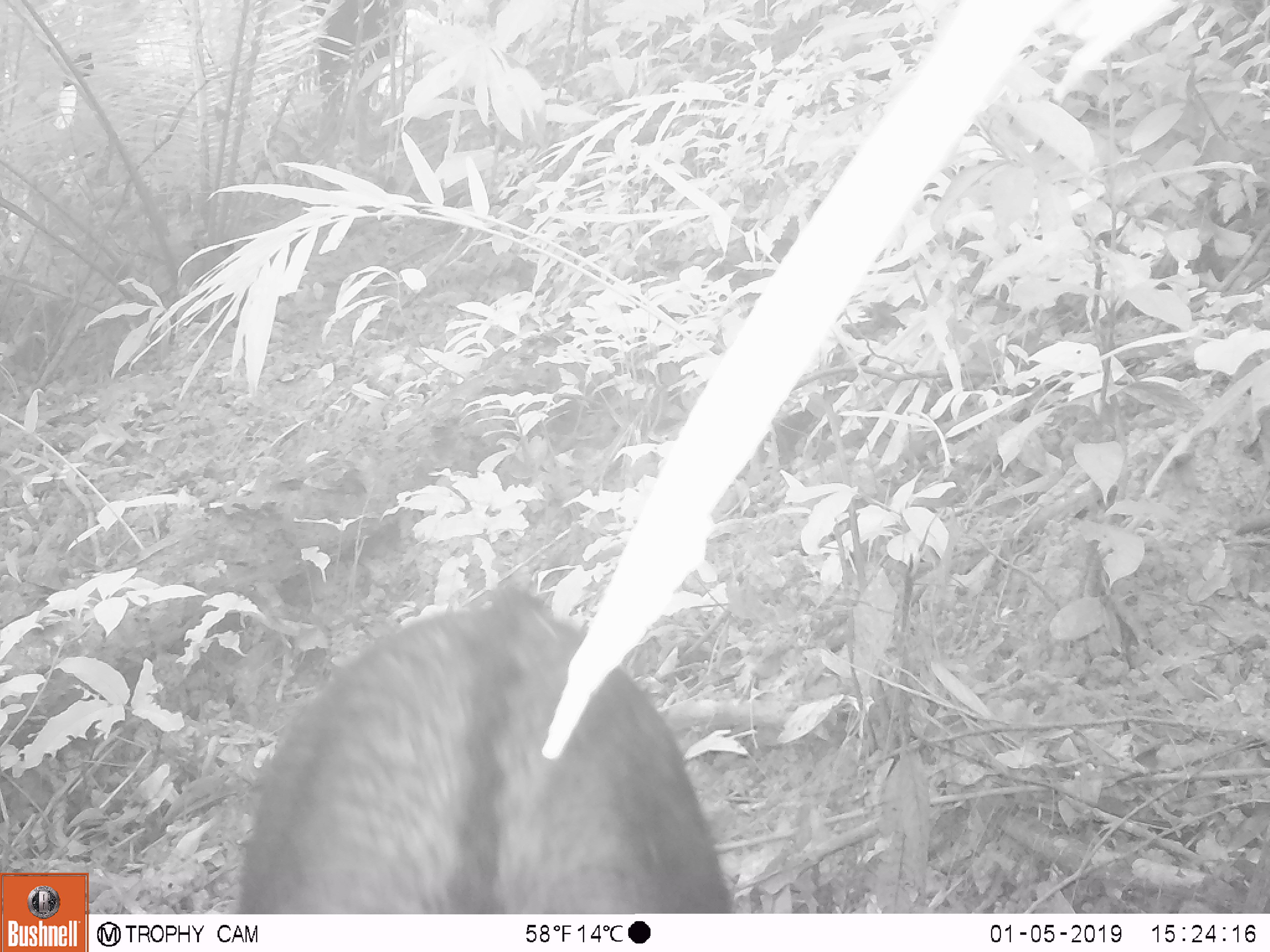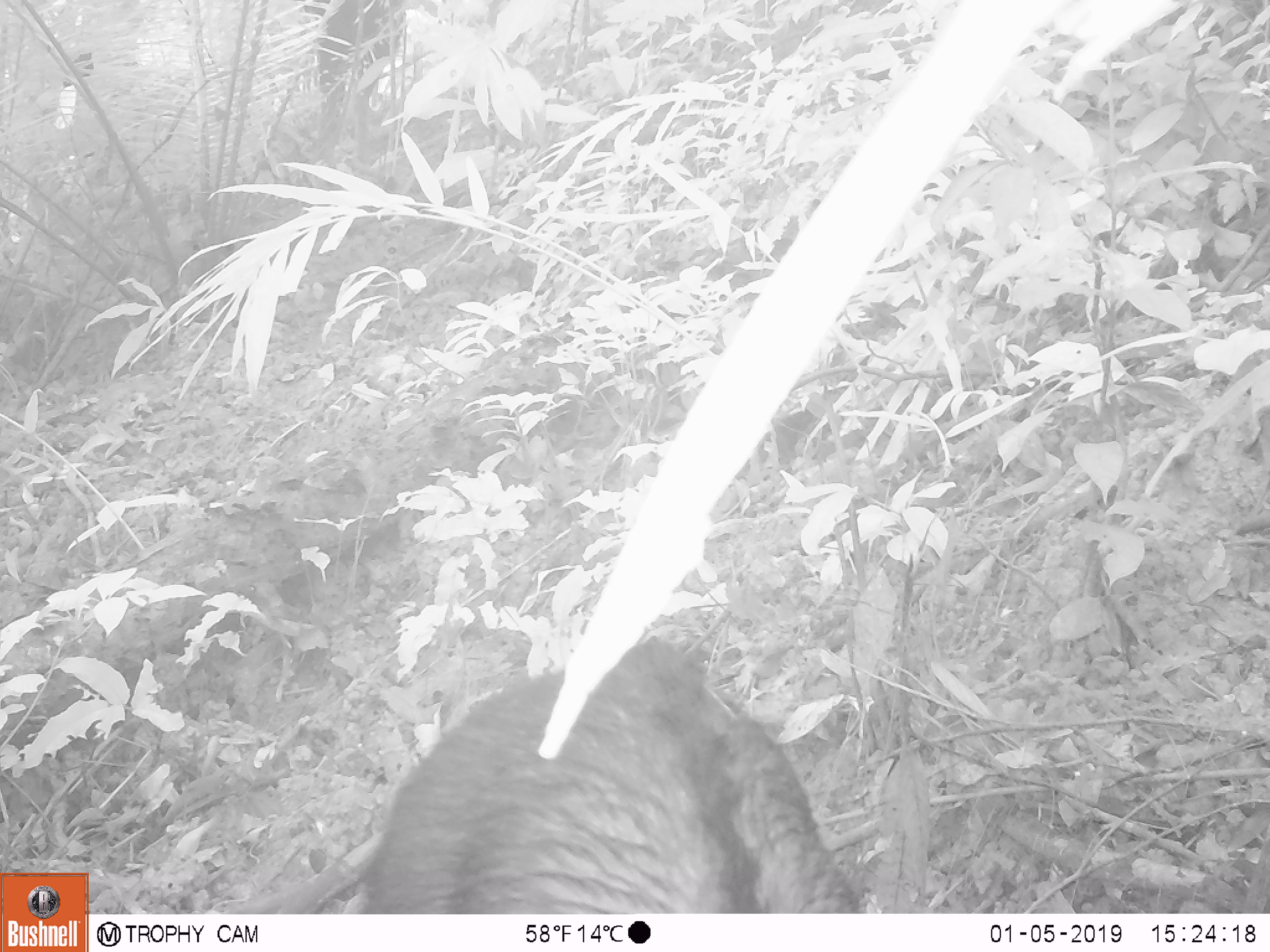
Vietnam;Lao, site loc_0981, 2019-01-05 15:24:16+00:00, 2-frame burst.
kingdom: Animalia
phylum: Chordata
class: Mammalia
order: Artiodactyla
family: Bovidae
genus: Capricornis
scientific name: Capricornis sumatraensis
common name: chinese serow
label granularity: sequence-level